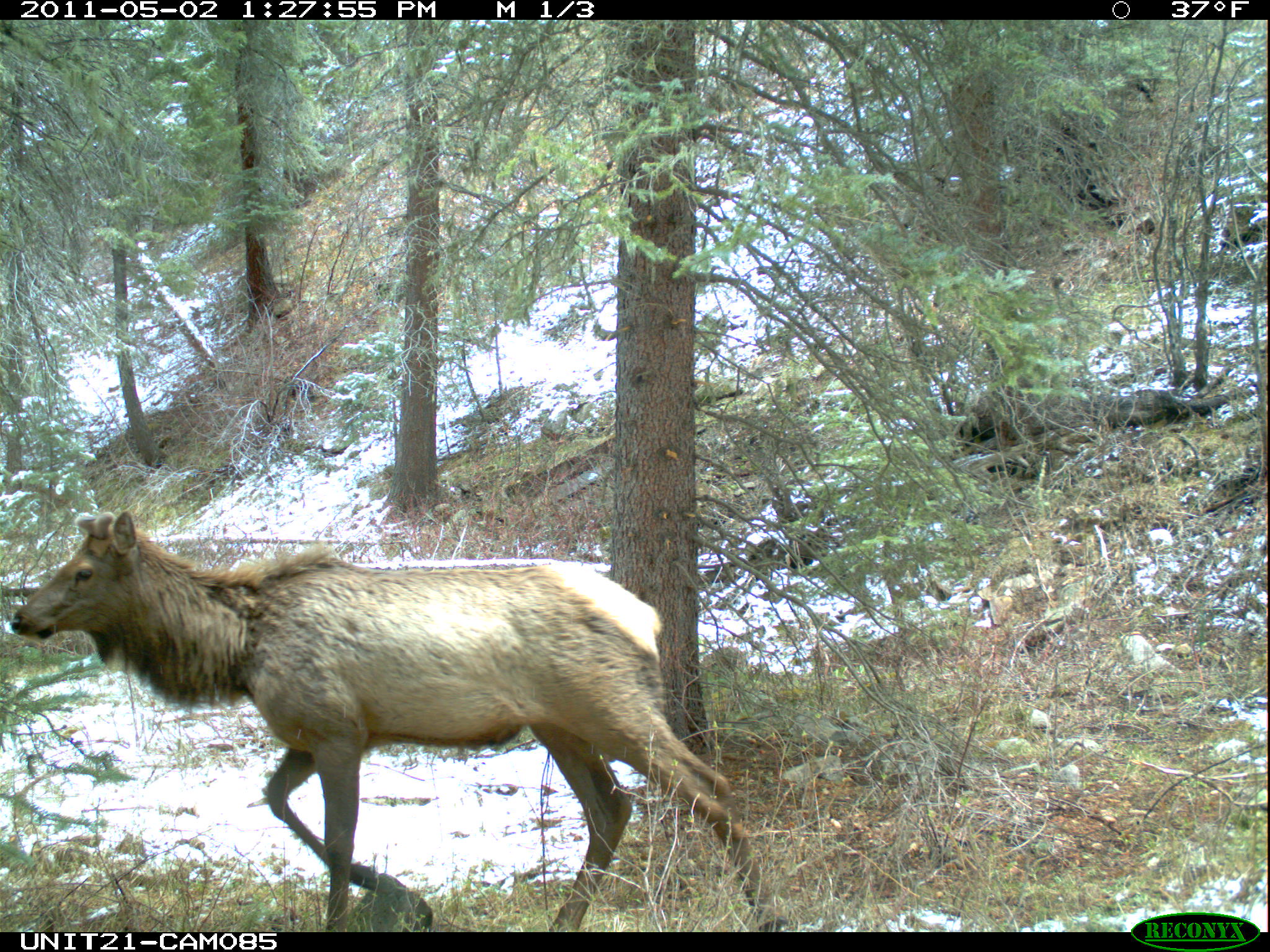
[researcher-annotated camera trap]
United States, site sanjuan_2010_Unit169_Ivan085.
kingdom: Animalia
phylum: Chordata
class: Mammalia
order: Artiodactyla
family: Cervidae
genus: Cervus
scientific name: Cervus elaphus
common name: red deer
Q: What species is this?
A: Cervus elaphus (red deer).